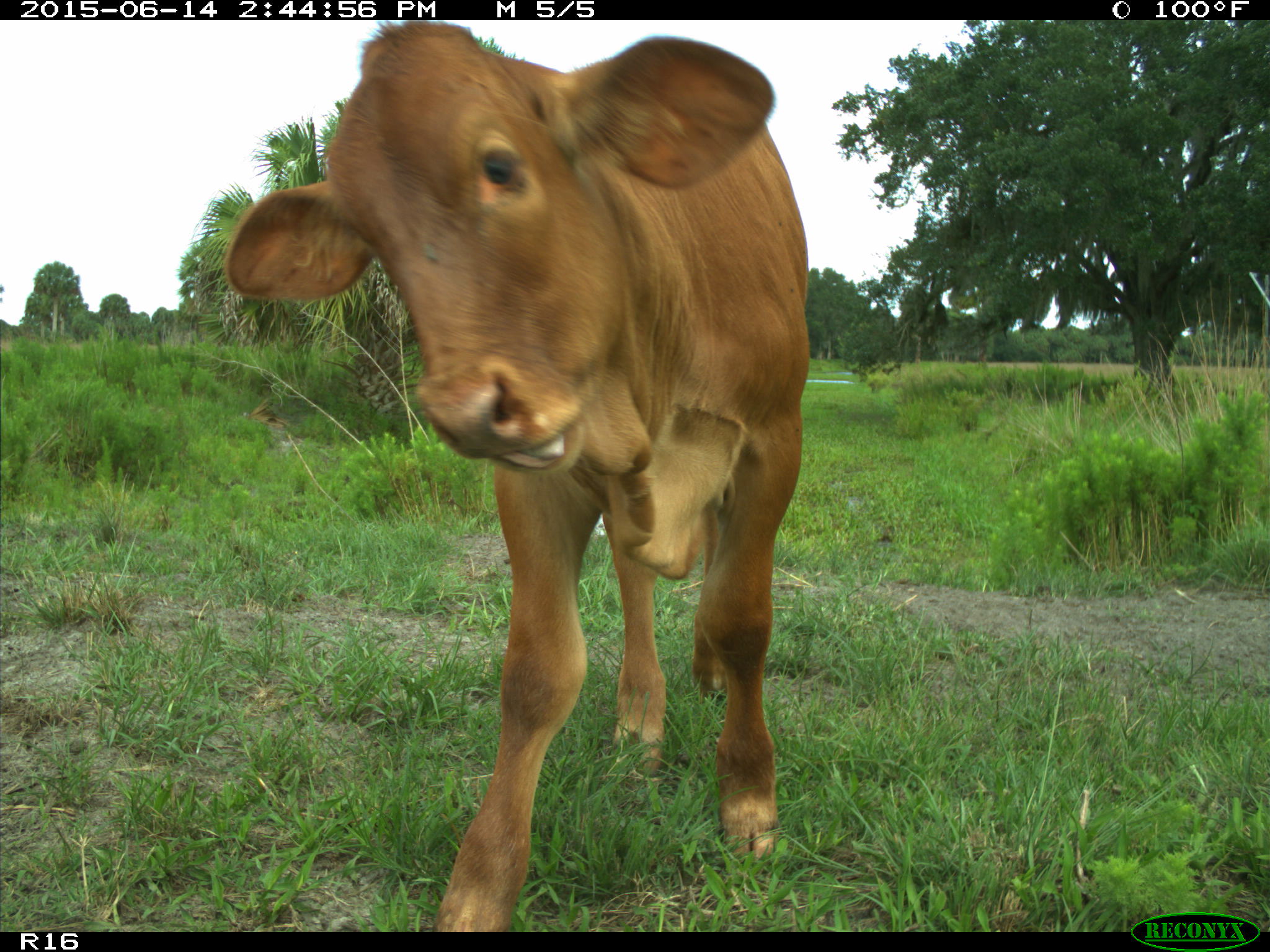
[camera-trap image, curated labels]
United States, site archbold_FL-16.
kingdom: Animalia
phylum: Chordata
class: Mammalia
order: Artiodactyla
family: Bovidae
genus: Bos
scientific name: Bos taurus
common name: domestic cow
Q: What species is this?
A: Bos taurus (domestic cow).